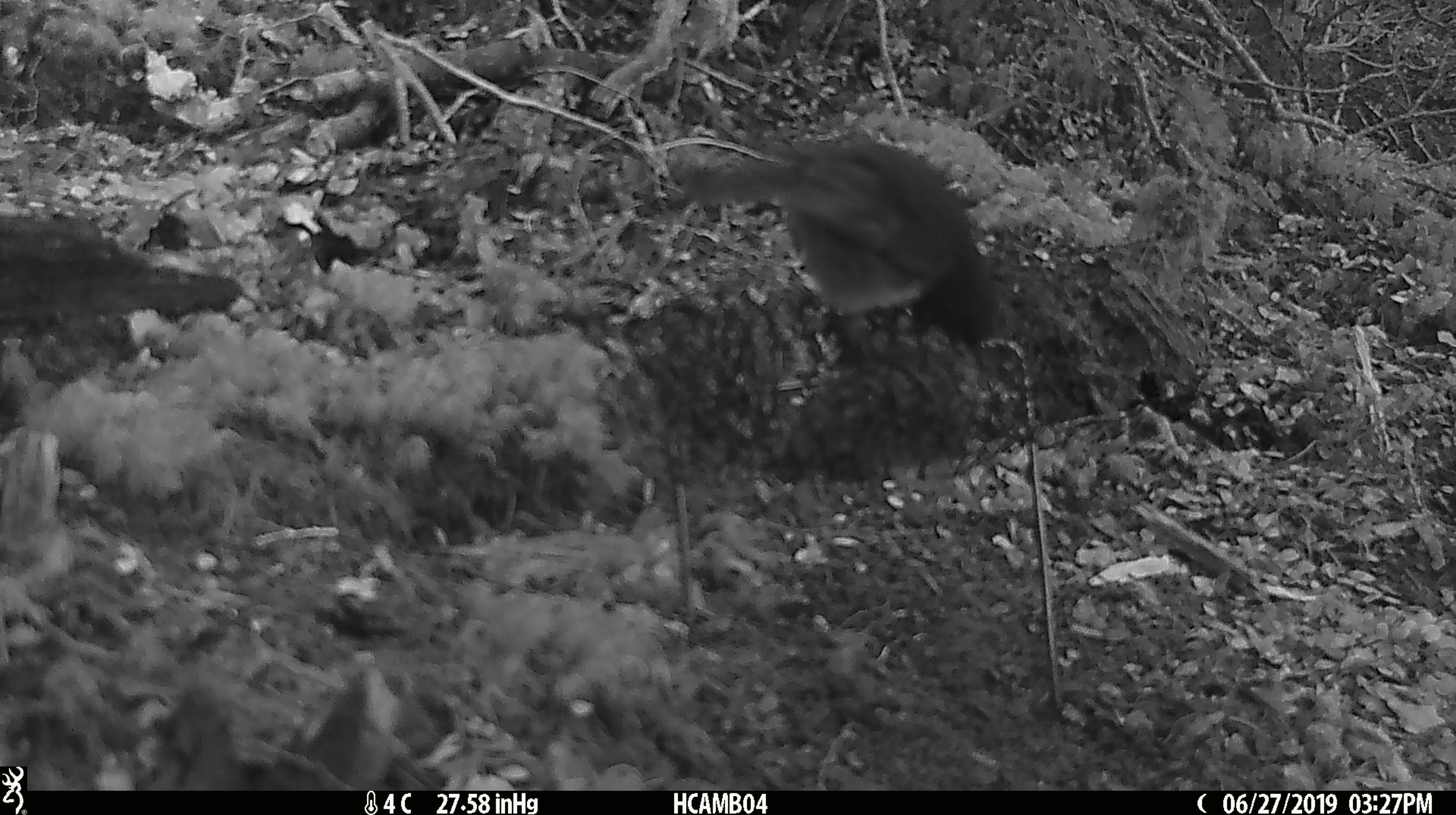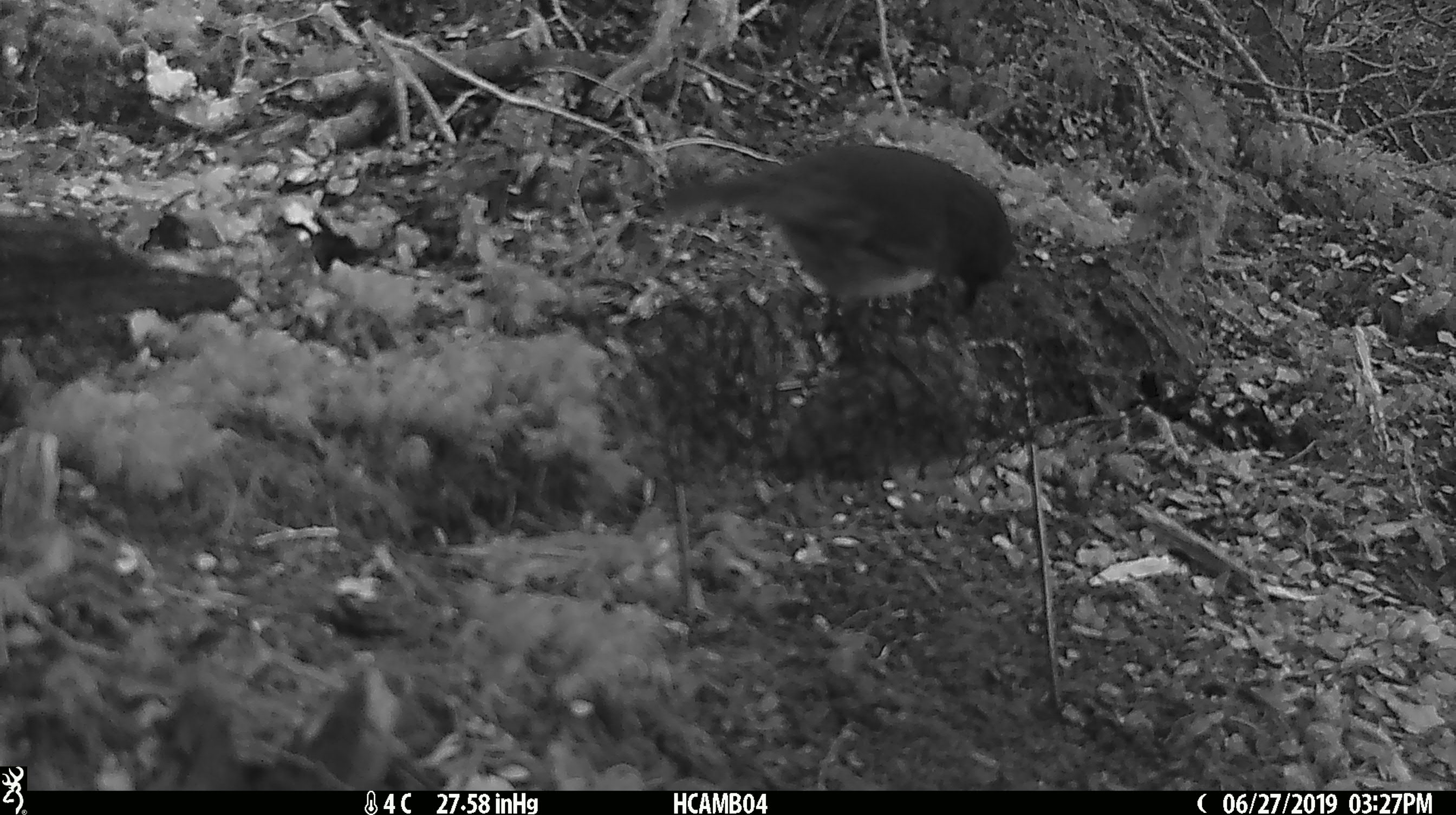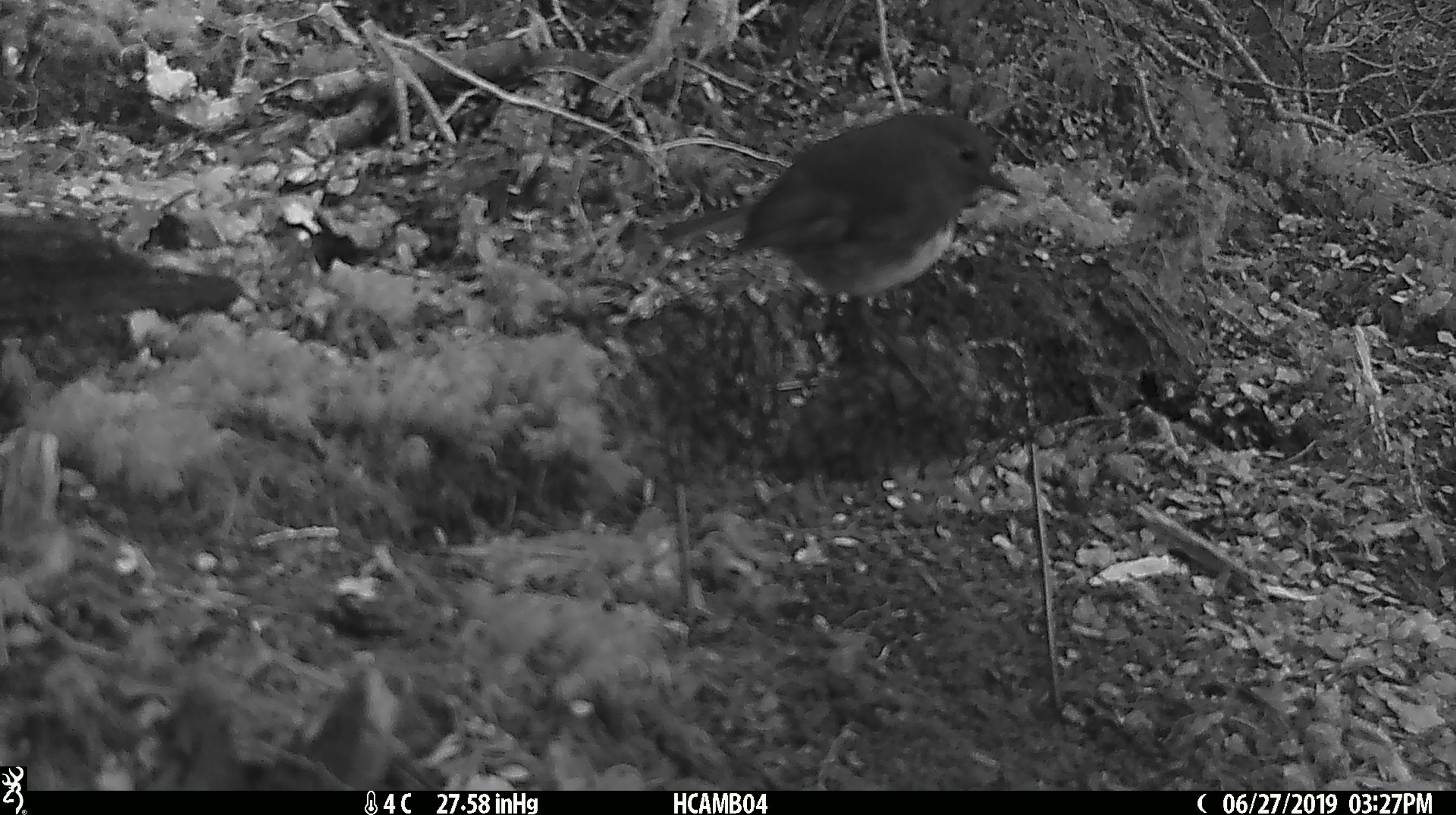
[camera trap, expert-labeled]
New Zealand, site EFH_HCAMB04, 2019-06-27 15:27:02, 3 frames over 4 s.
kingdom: Animalia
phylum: Chordata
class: Aves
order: Passeriformes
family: Petroicidae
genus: Petroica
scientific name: Petroica australis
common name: new zealand robin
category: robin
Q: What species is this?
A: Robin (new zealand robin) (Petroica australis).